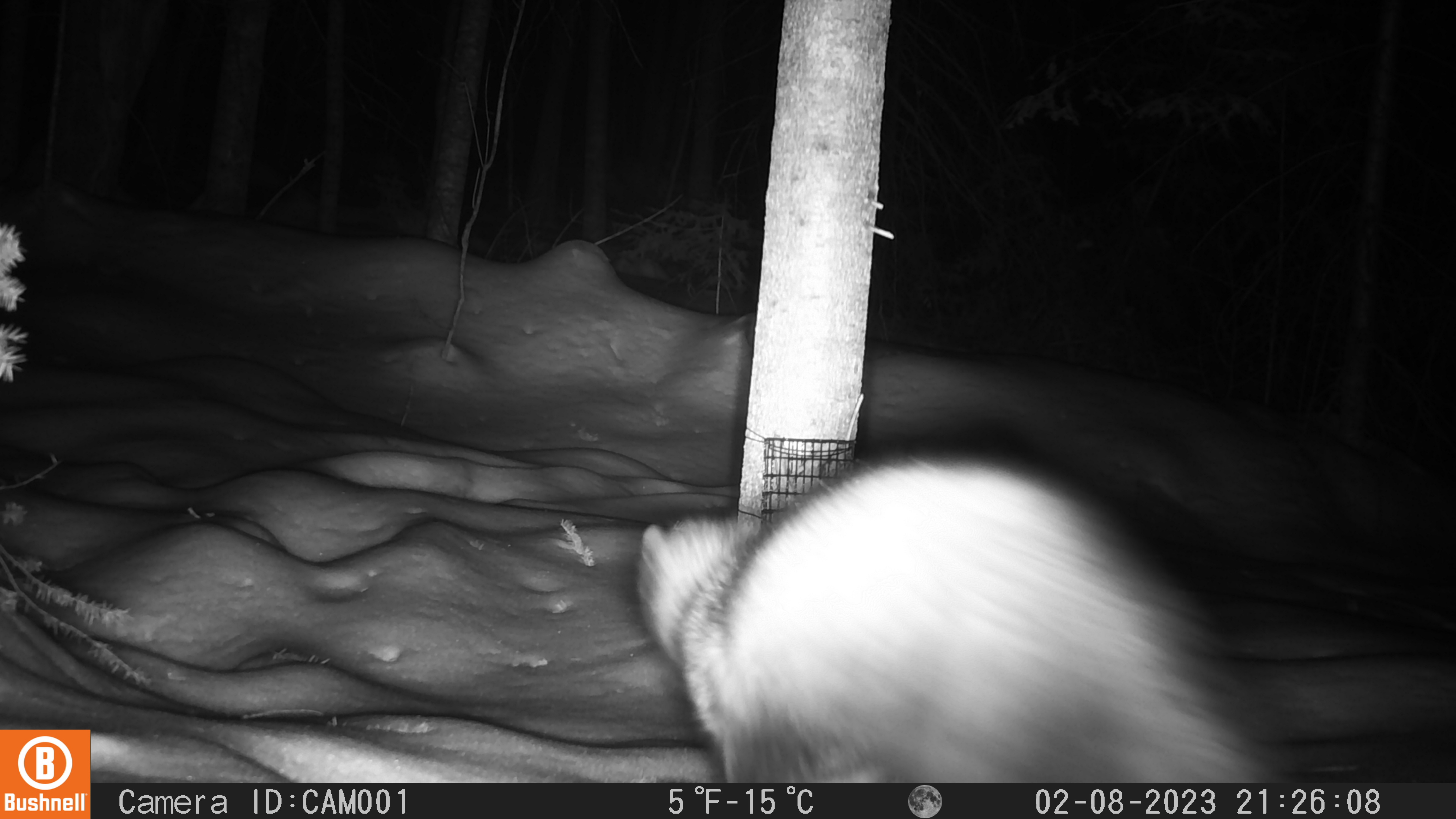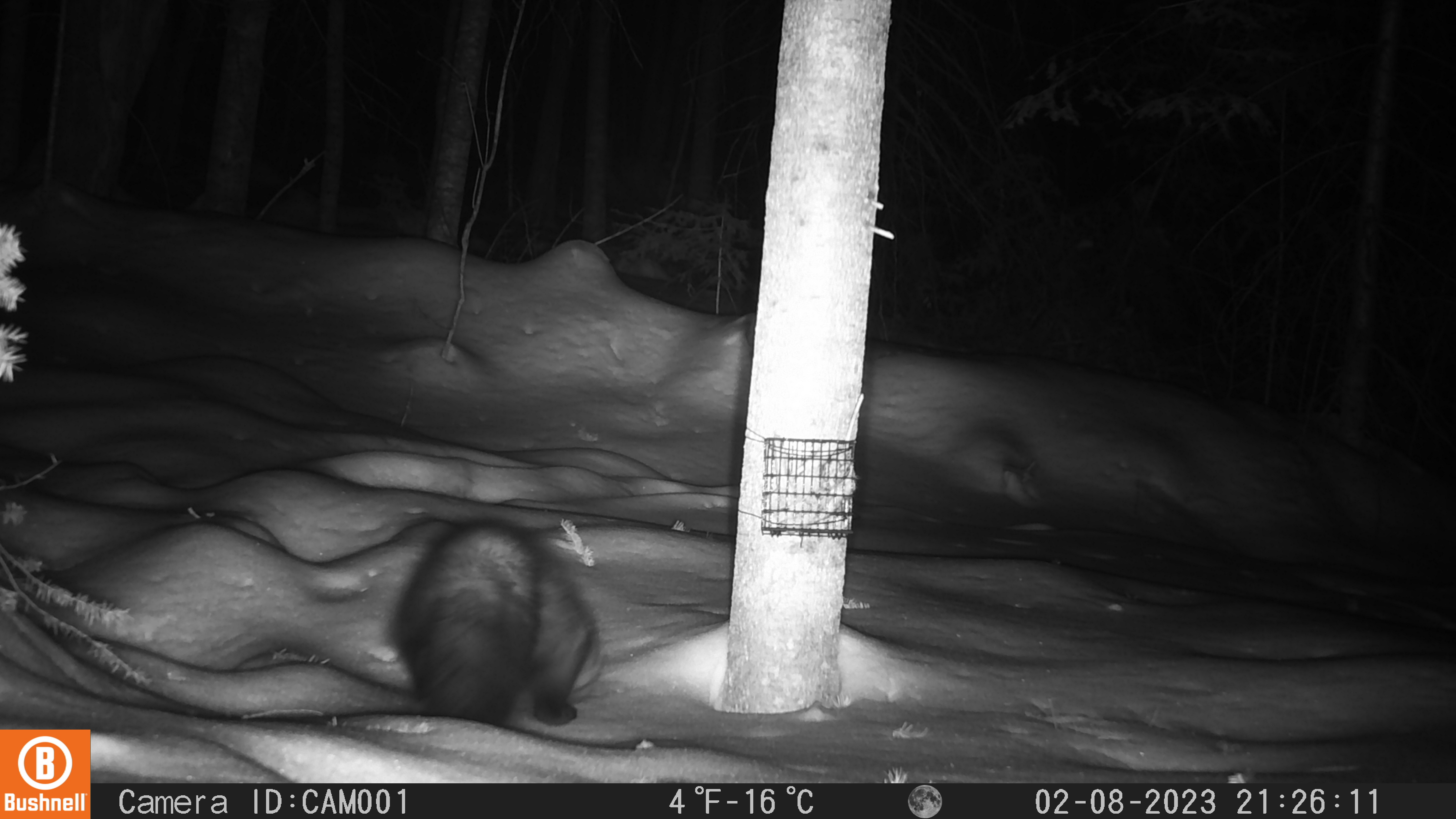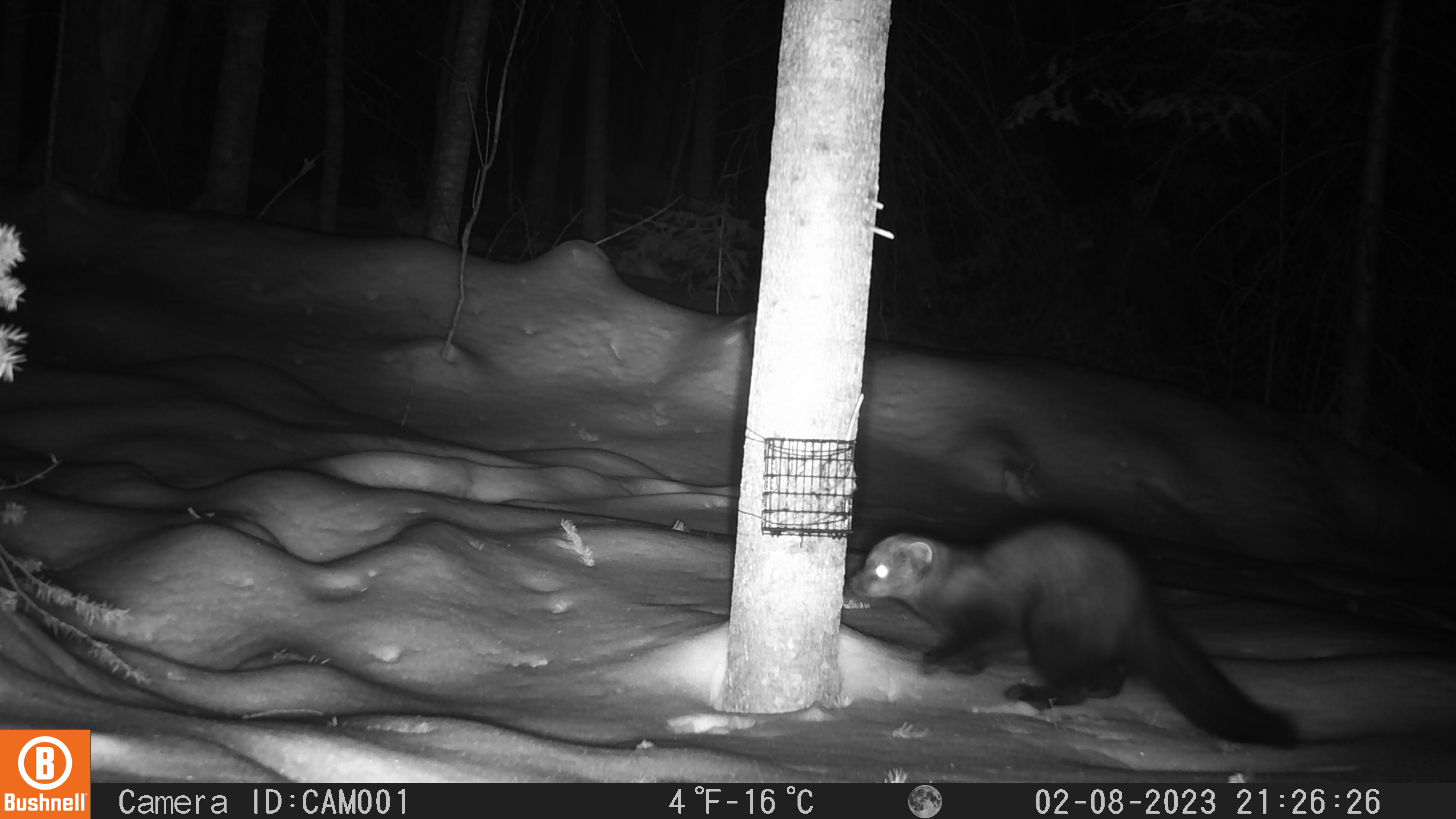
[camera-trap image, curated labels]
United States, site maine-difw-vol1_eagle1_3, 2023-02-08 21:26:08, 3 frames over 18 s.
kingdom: Animalia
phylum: Chordata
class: Mammalia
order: Carnivora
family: Mustelidae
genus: Pekania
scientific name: Pekania pennanti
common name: fisher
Fisher (Pekania pennanti).